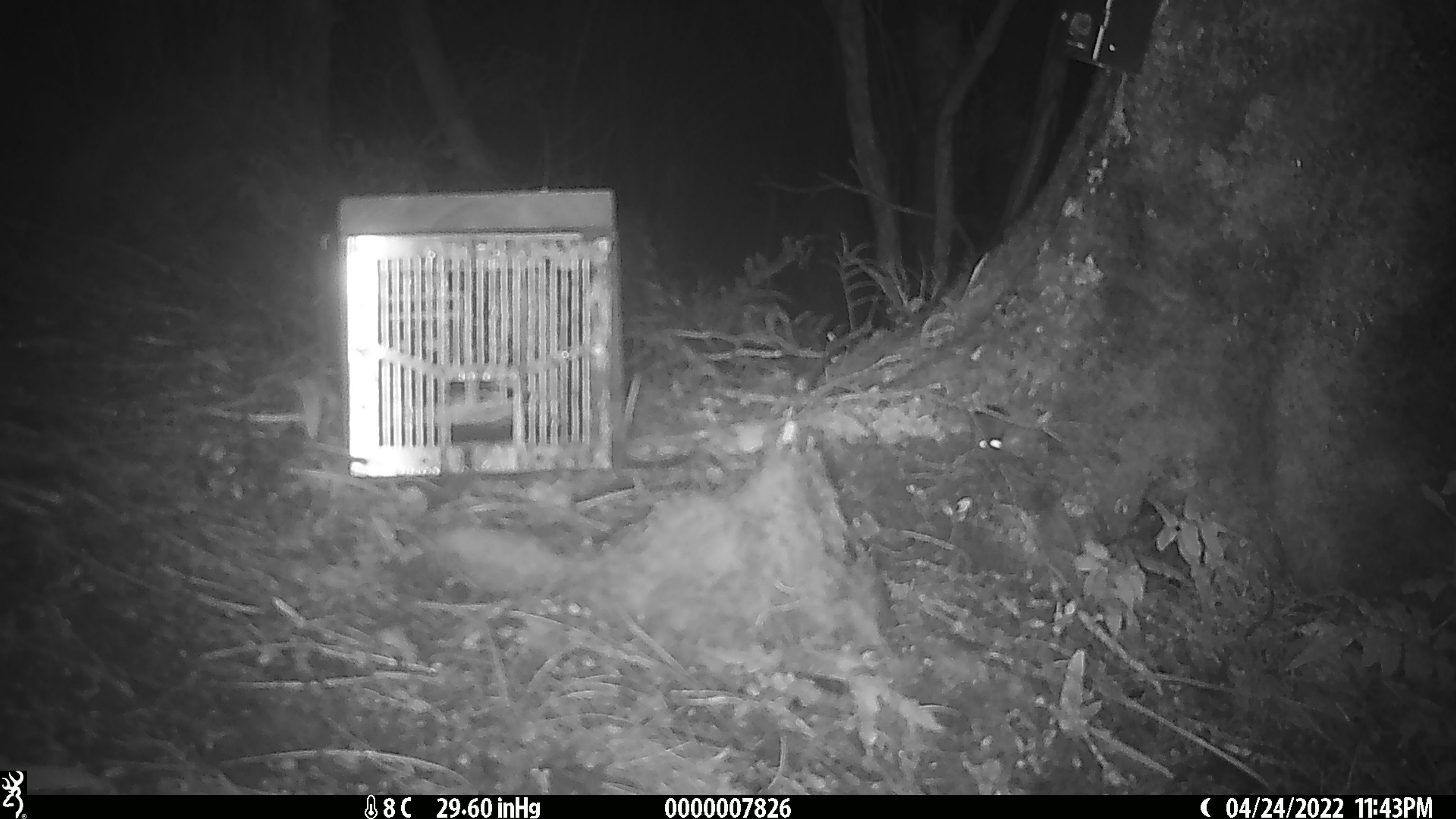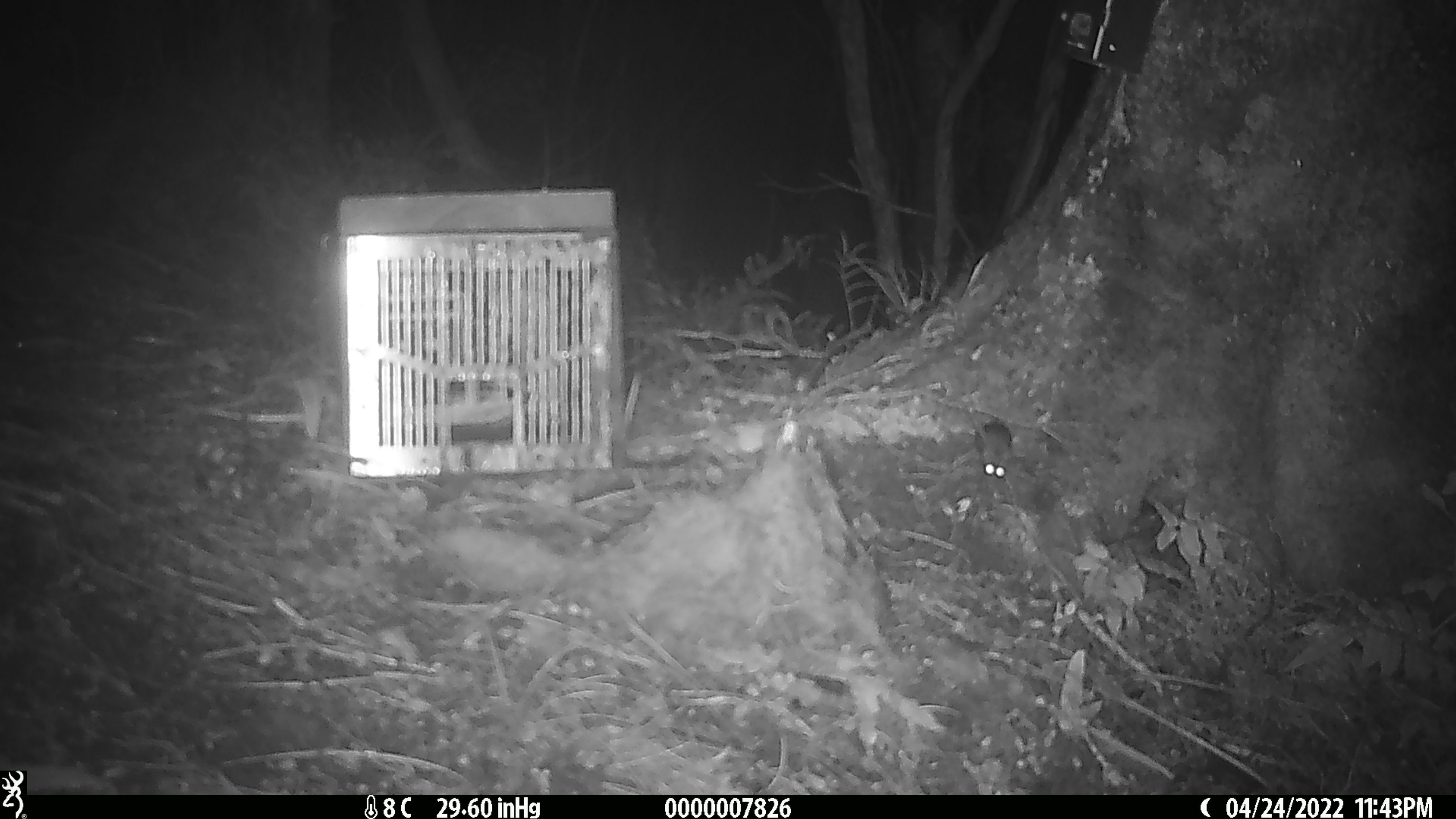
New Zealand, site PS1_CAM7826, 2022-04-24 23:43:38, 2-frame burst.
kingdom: Animalia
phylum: Chordata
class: Mammalia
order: Rodentia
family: Muridae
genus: Mus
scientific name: Mus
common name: mouse